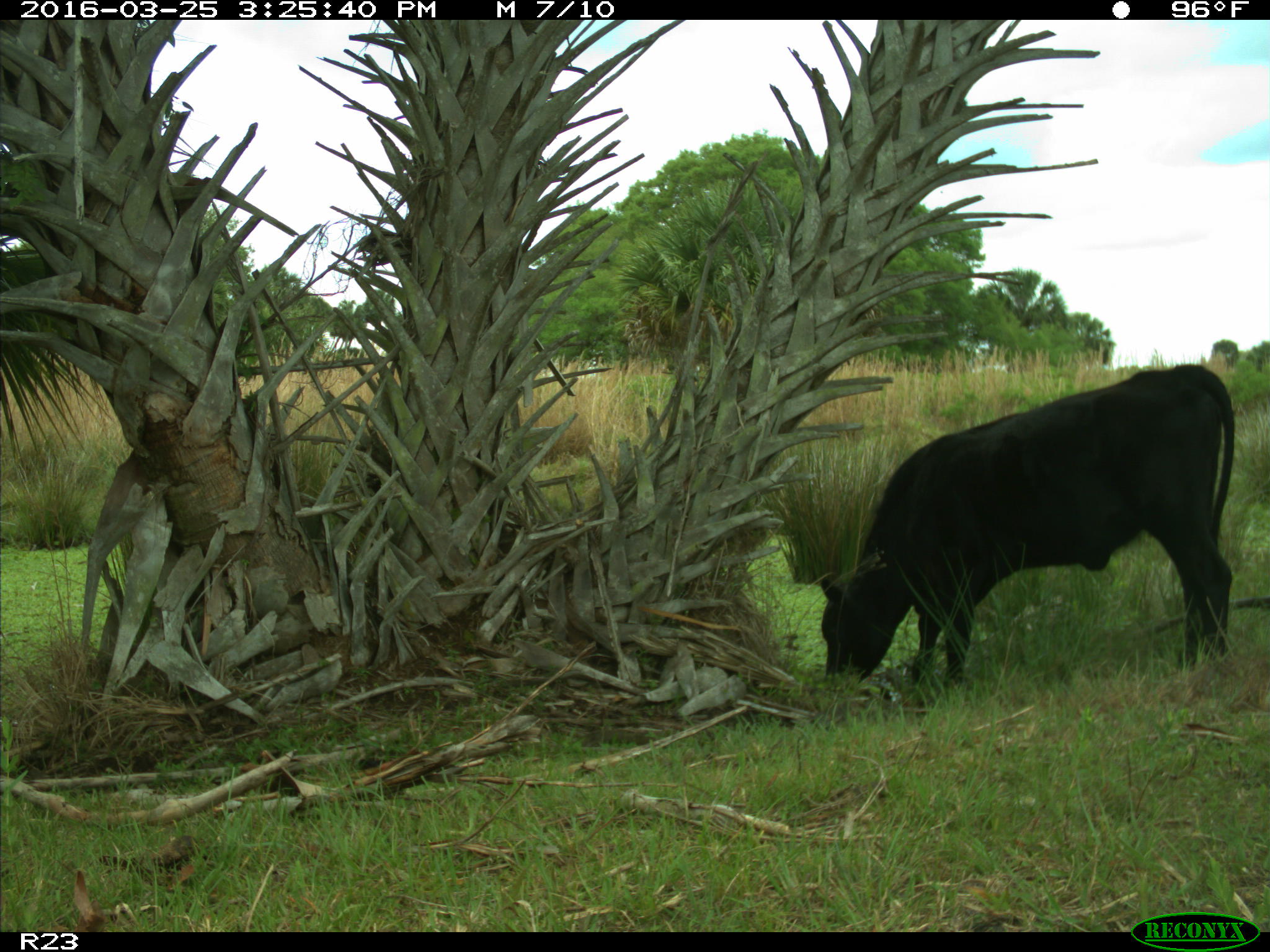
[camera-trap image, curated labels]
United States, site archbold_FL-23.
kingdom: Animalia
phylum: Chordata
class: Mammalia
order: Artiodactyla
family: Bovidae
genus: Bos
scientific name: Bos taurus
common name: domestic cow